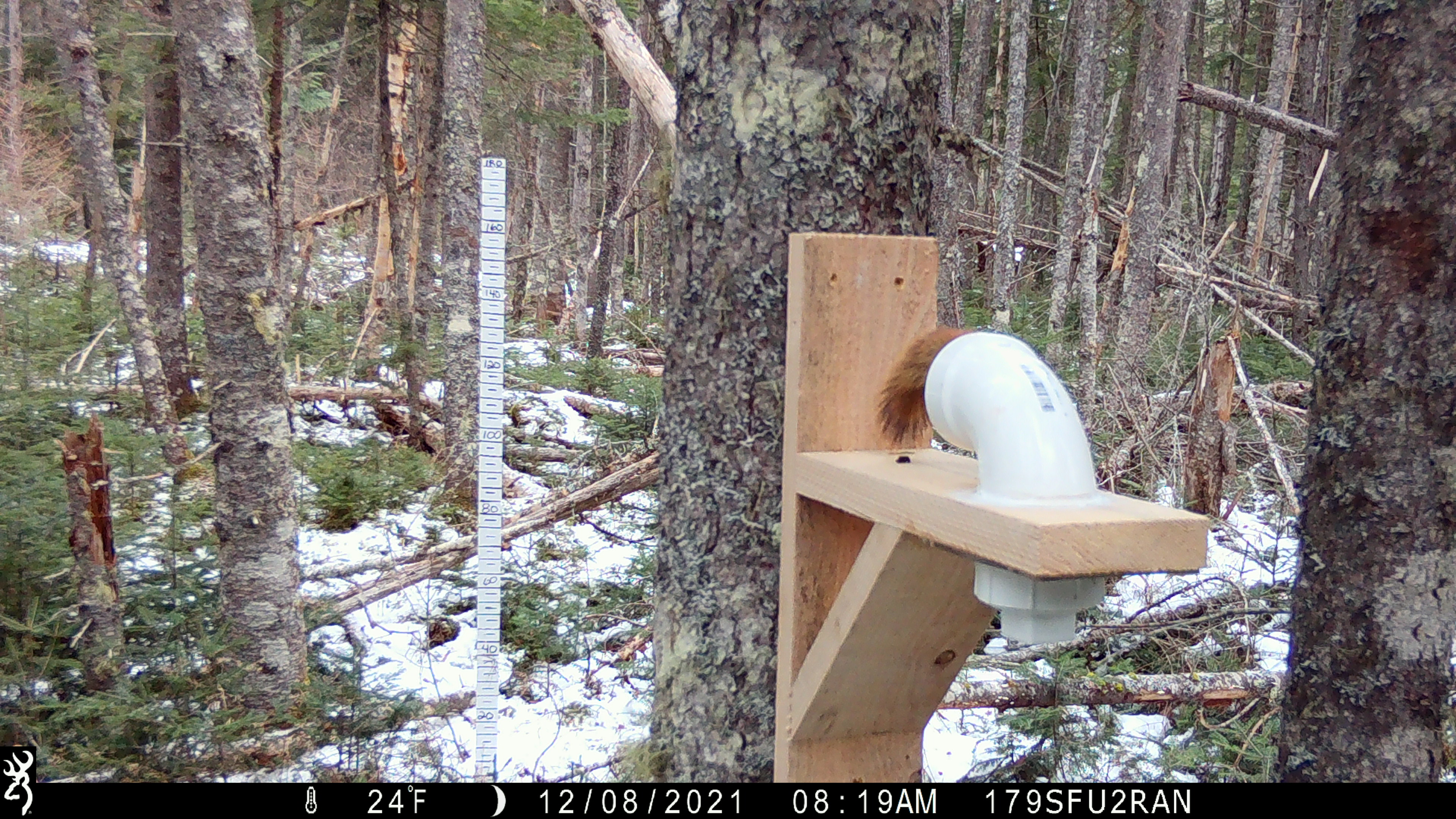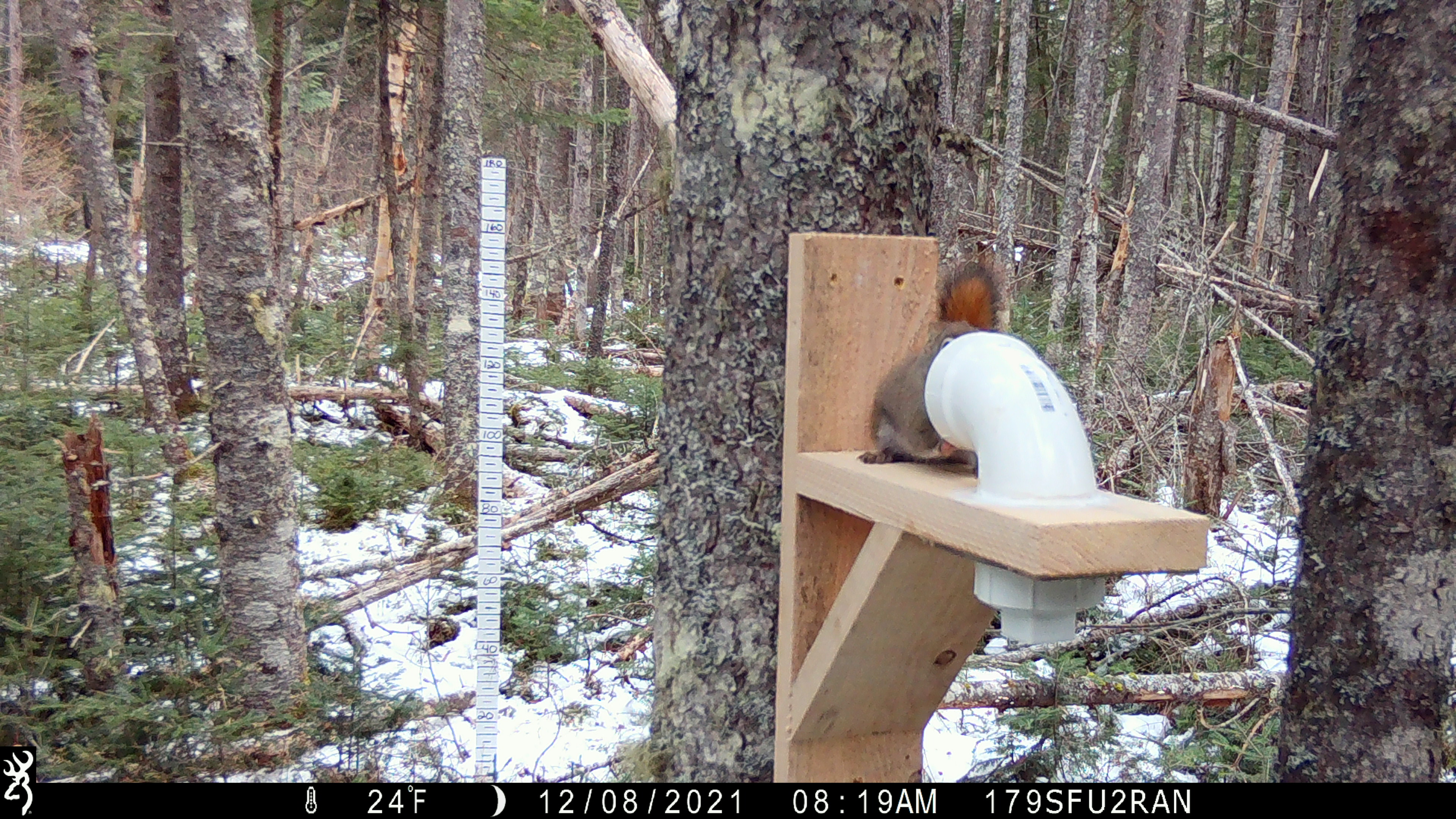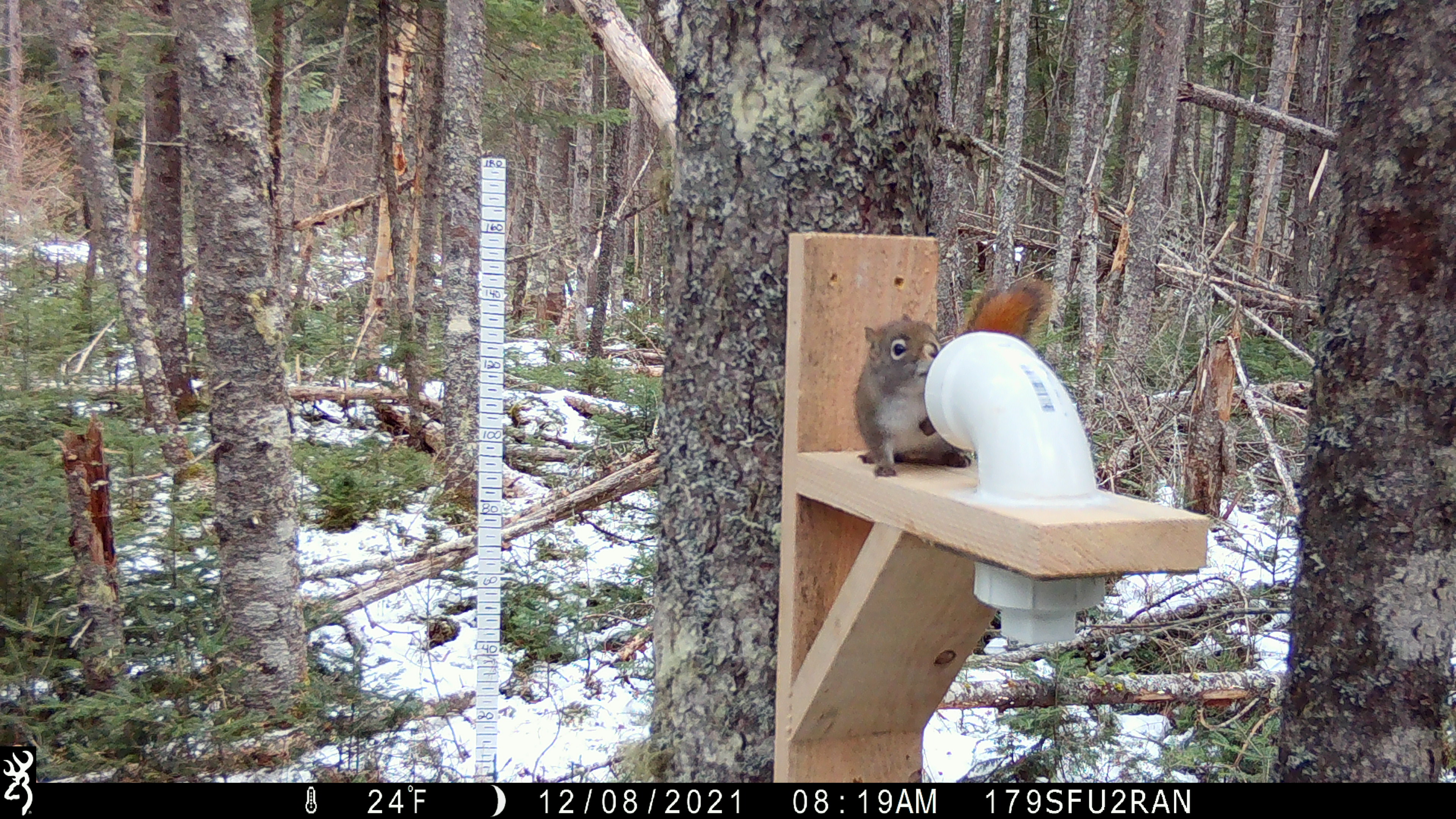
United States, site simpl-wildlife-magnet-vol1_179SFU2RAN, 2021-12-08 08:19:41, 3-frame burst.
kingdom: Animalia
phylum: Chordata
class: Mammalia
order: Rodentia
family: Sciuridae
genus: Tamiasciurus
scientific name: Tamiasciurus hudsonicus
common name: red squirrel